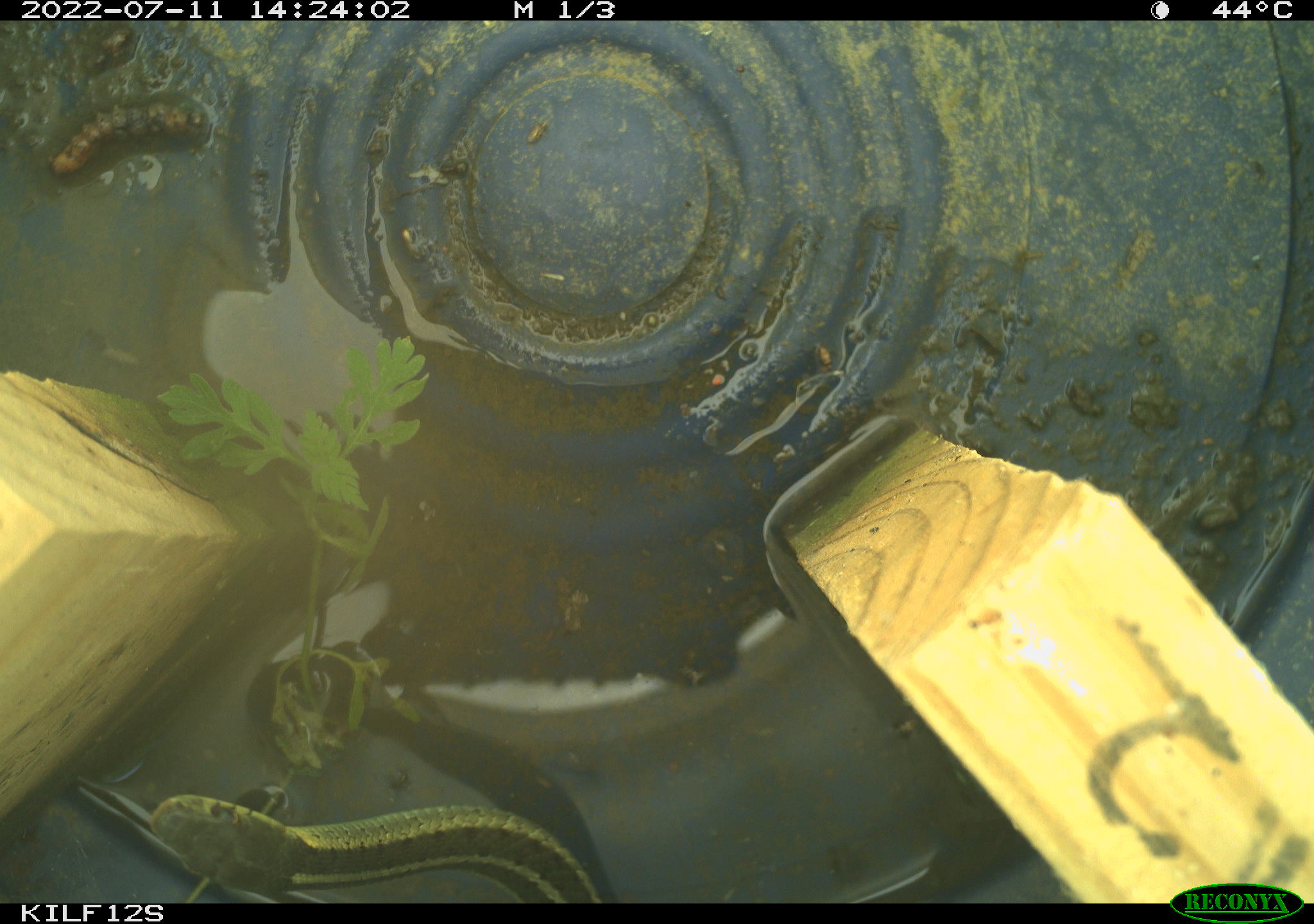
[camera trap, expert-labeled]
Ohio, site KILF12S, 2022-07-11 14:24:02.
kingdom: Animalia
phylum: Chordata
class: Reptilia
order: Squamata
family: Colubridae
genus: Thamnophis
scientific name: Thamnophis sirtalis sirtalis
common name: eastern gartersnake